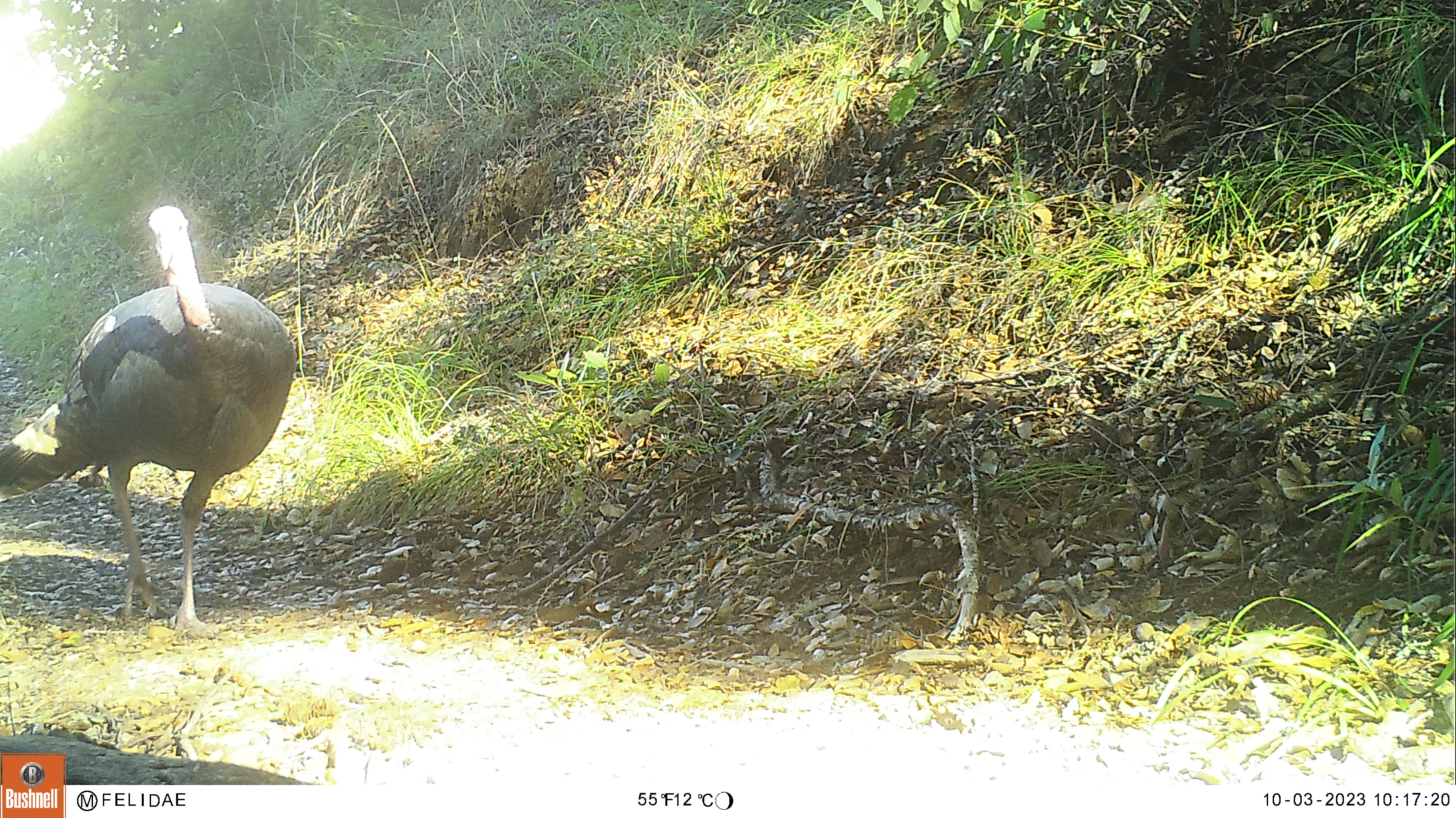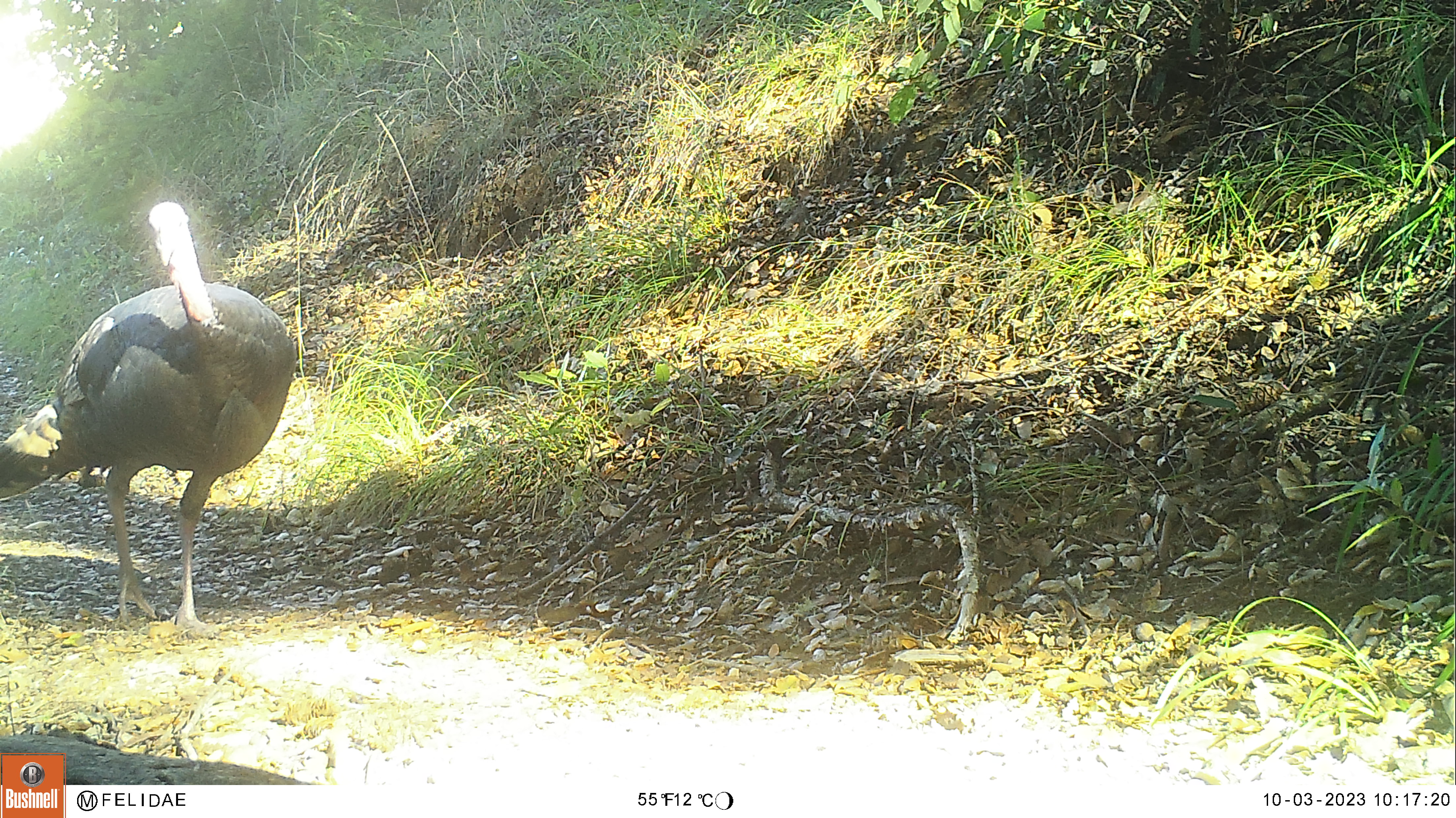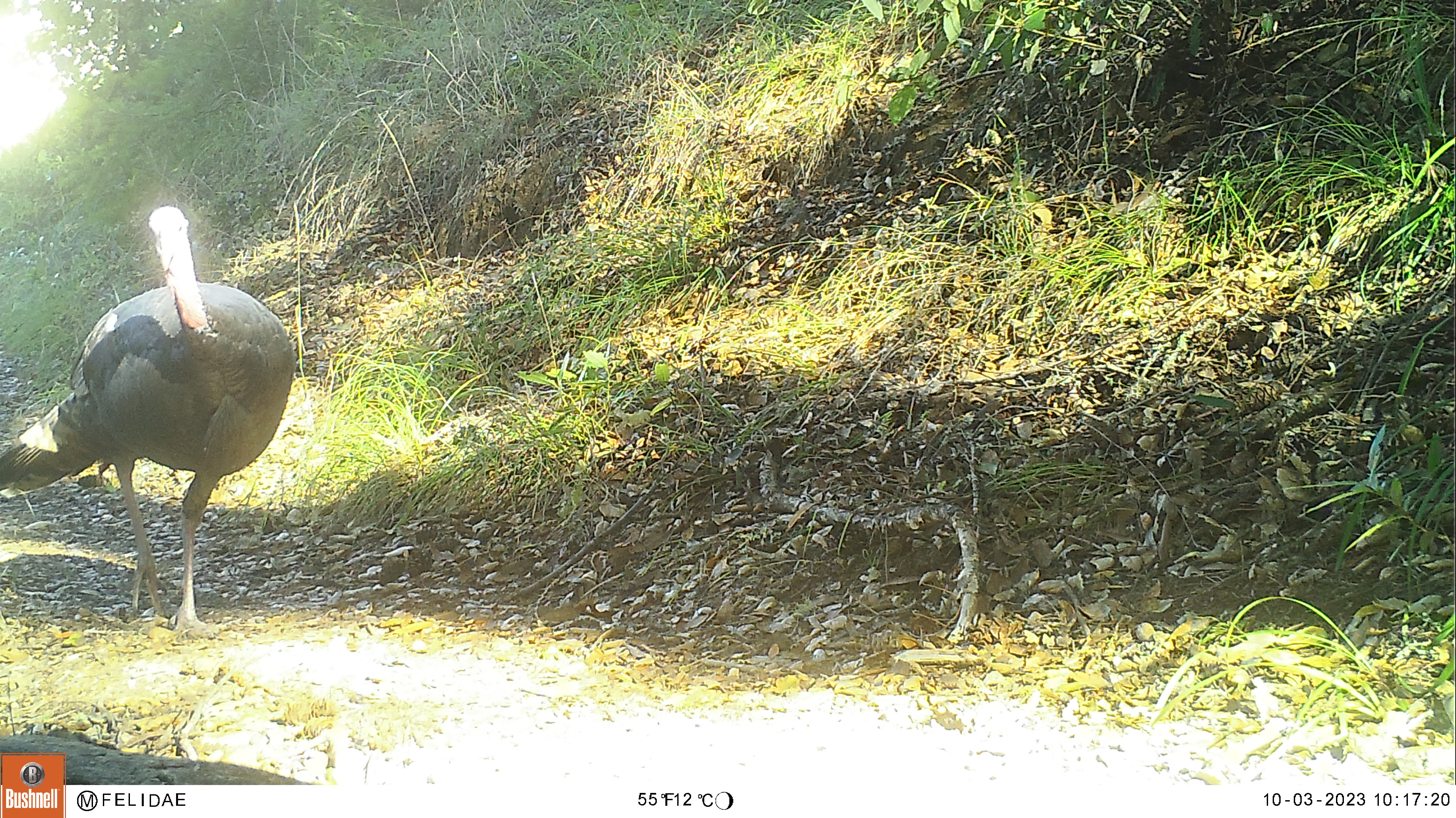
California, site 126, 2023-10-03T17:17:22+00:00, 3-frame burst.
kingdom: Animalia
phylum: Chordata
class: Aves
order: Galliformes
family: Phasianidae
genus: Meleagris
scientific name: Meleagris gallopavo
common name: turkey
Turkey (Meleagris gallopavo).